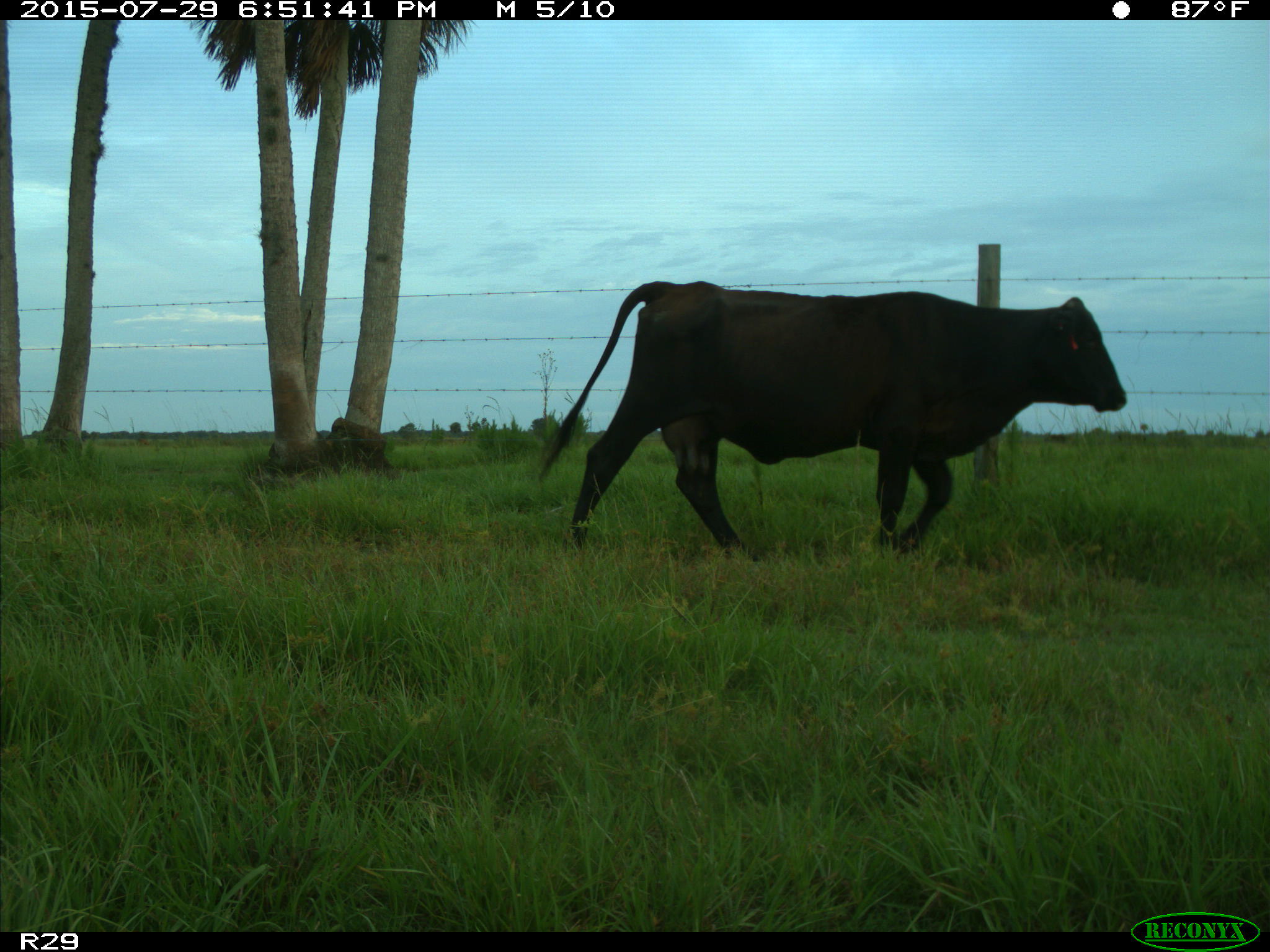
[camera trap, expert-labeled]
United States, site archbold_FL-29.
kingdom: Animalia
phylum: Chordata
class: Mammalia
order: Artiodactyla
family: Bovidae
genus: Bos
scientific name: Bos taurus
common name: domestic cow